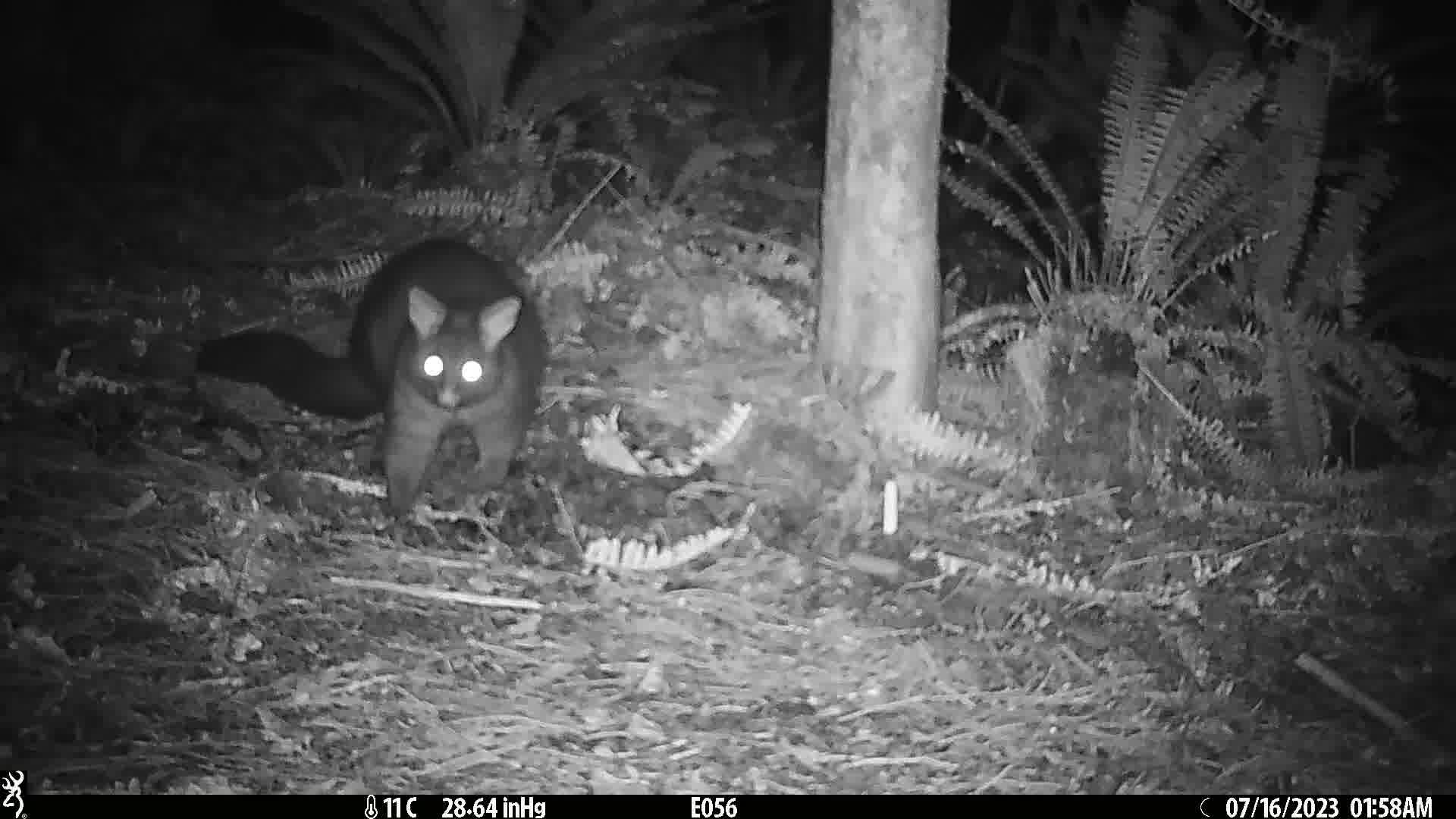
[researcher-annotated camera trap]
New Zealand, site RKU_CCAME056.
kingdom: Animalia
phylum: Chordata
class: Mammalia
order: Diprotodontia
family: Phalangeridae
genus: Trichosurus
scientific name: Trichosurus vulpecula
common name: common brushtail possum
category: possum